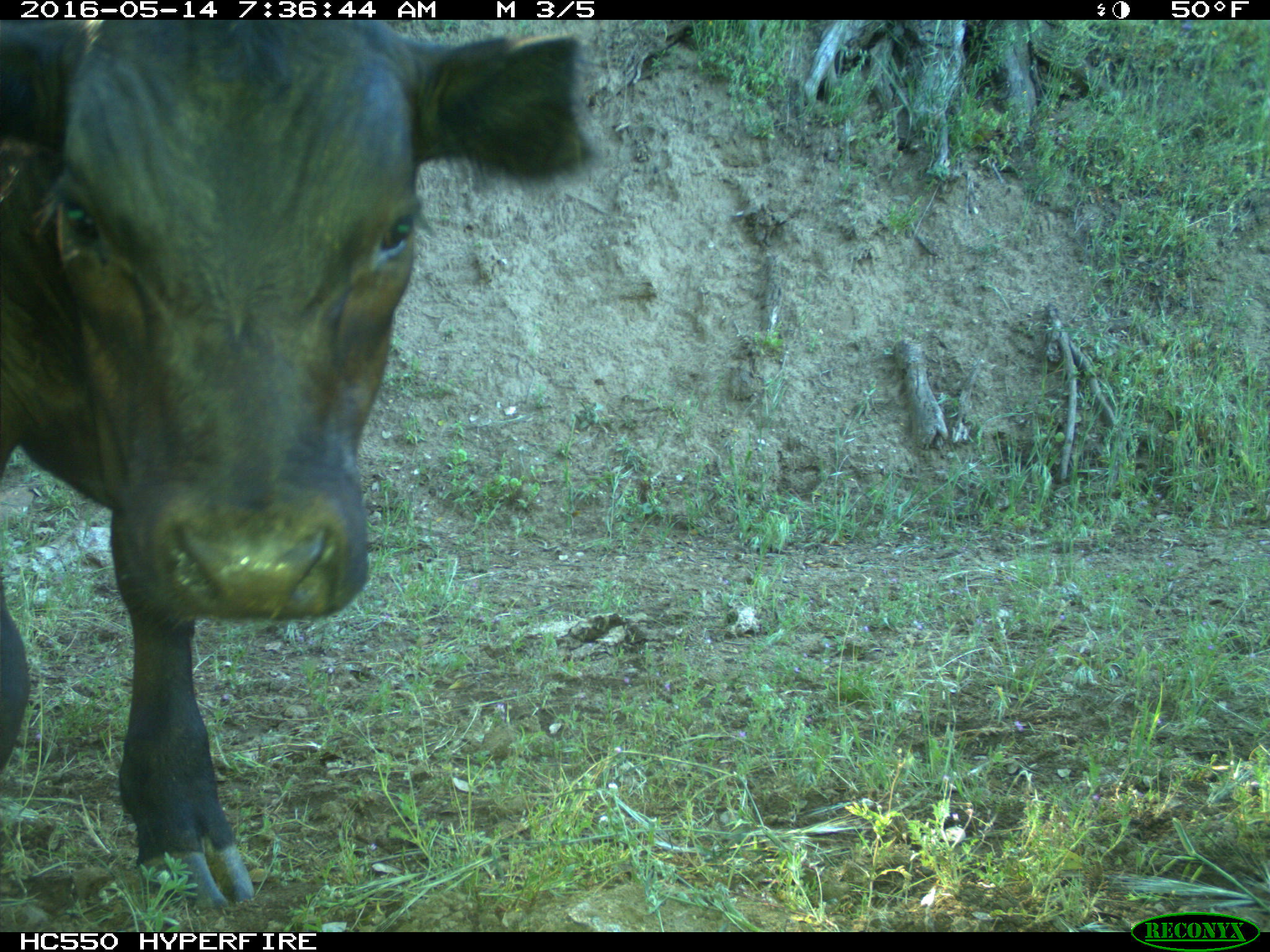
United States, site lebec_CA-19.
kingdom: Animalia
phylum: Chordata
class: Mammalia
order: Artiodactyla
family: Bovidae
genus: Bos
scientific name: Bos taurus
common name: domestic cow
Bos taurus (domestic cow).